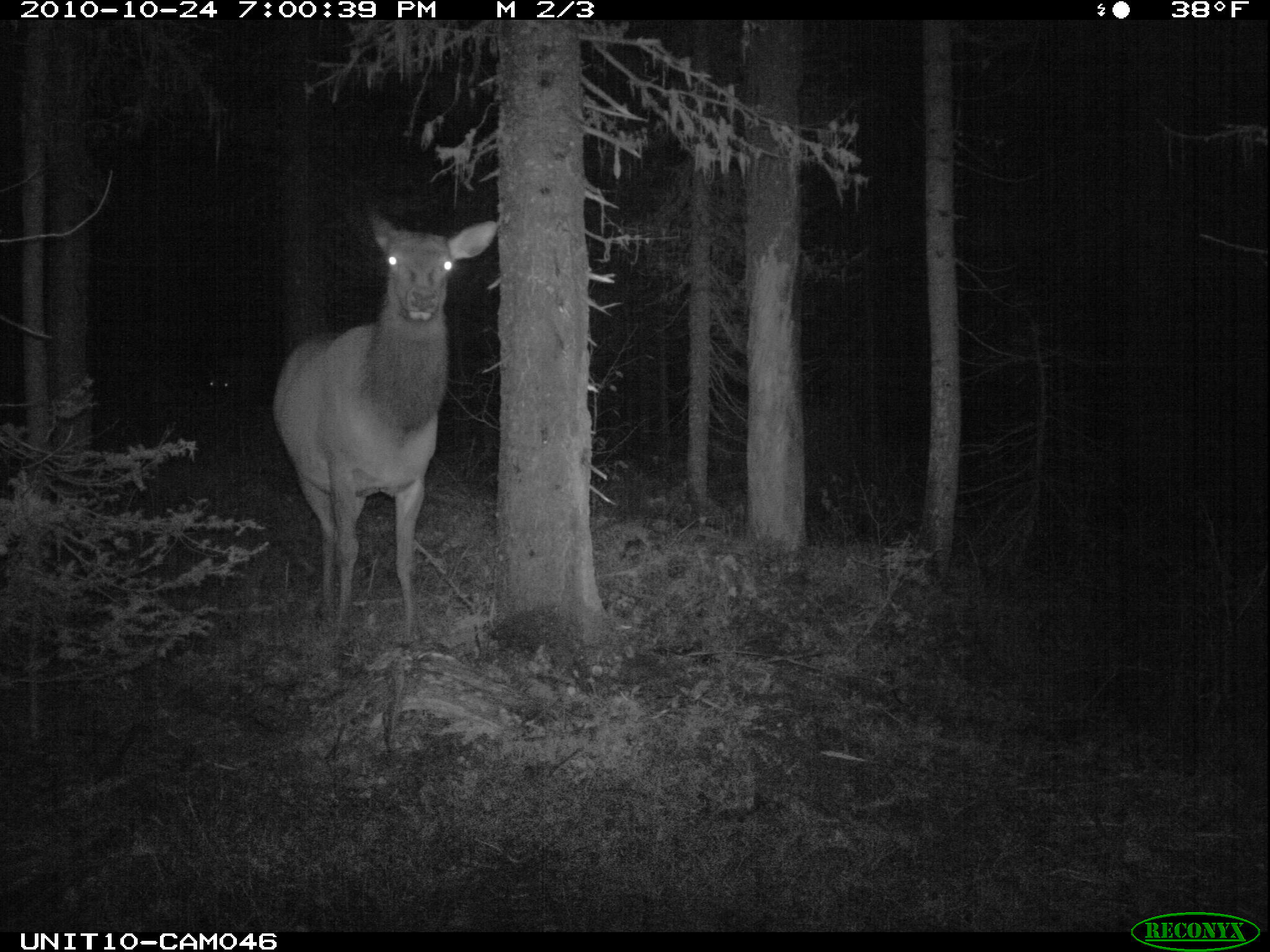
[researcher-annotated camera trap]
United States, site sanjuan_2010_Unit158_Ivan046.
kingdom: Animalia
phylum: Chordata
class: Mammalia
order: Artiodactyla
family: Cervidae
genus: Cervus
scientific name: Cervus elaphus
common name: red deer